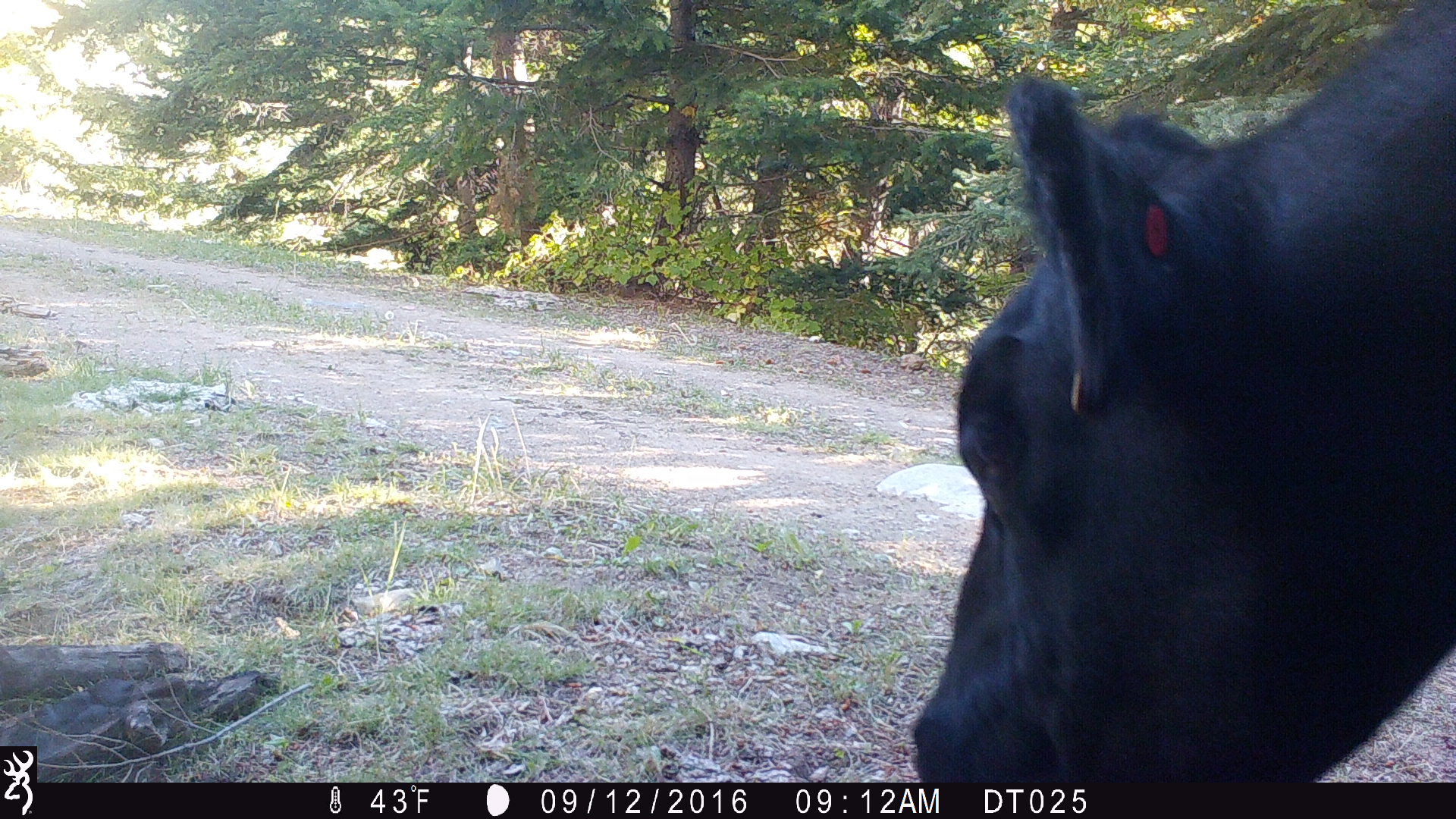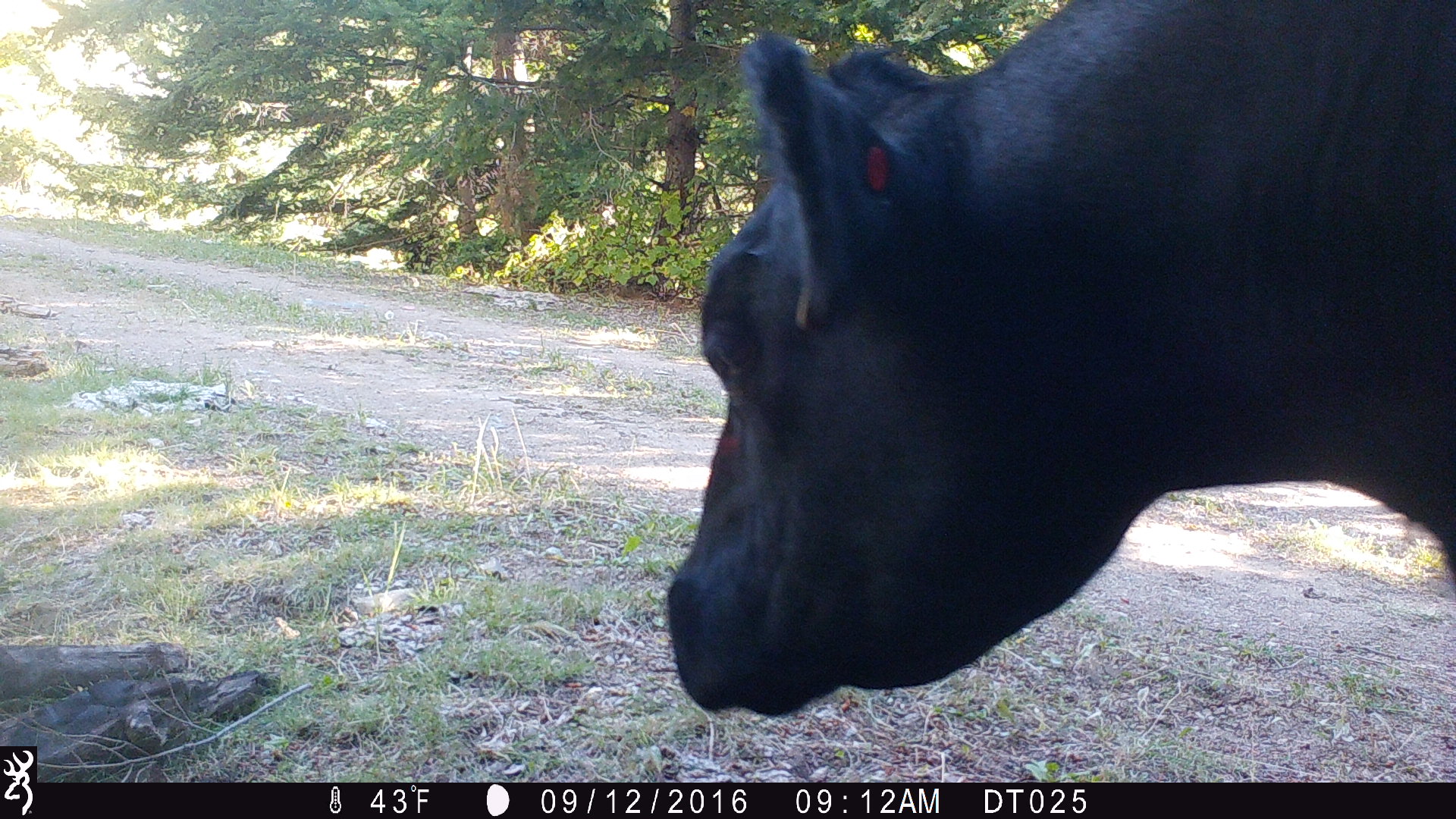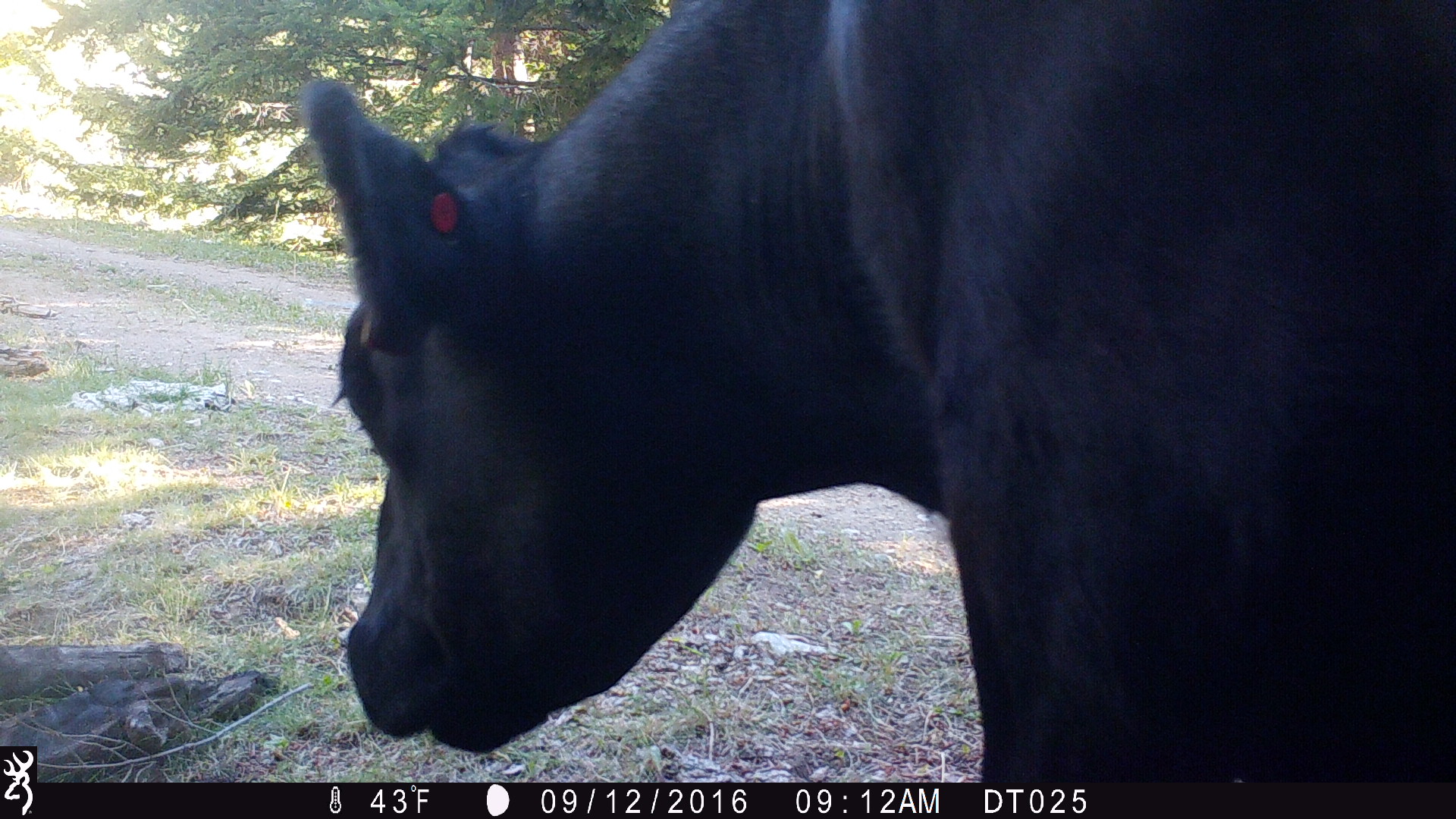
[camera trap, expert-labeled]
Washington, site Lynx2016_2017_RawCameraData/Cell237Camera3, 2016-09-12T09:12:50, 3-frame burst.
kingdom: Animalia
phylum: Chordata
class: Mammalia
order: Artiodactyla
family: Bovidae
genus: Bos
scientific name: Bos taurus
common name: domestic cattle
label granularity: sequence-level